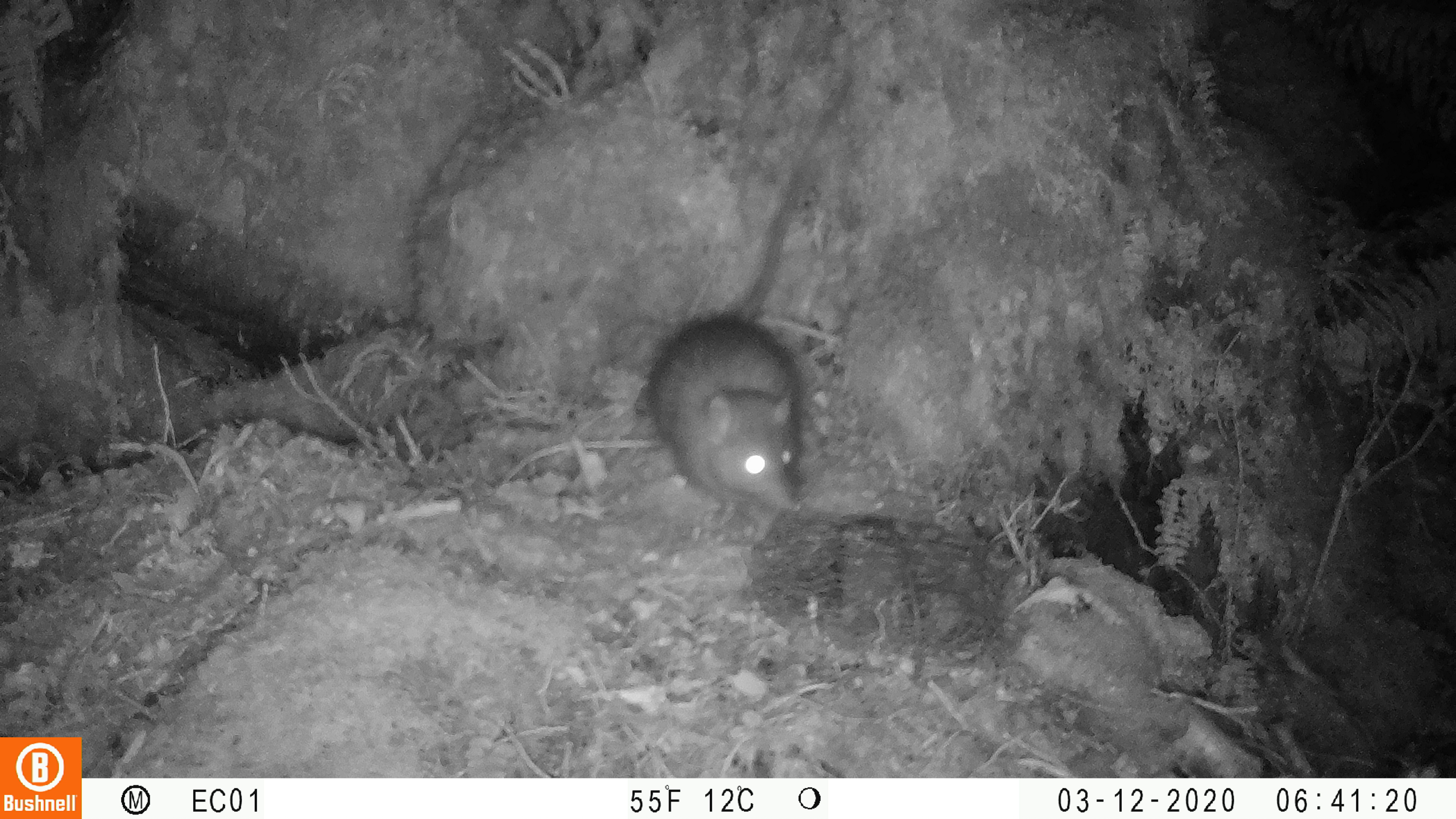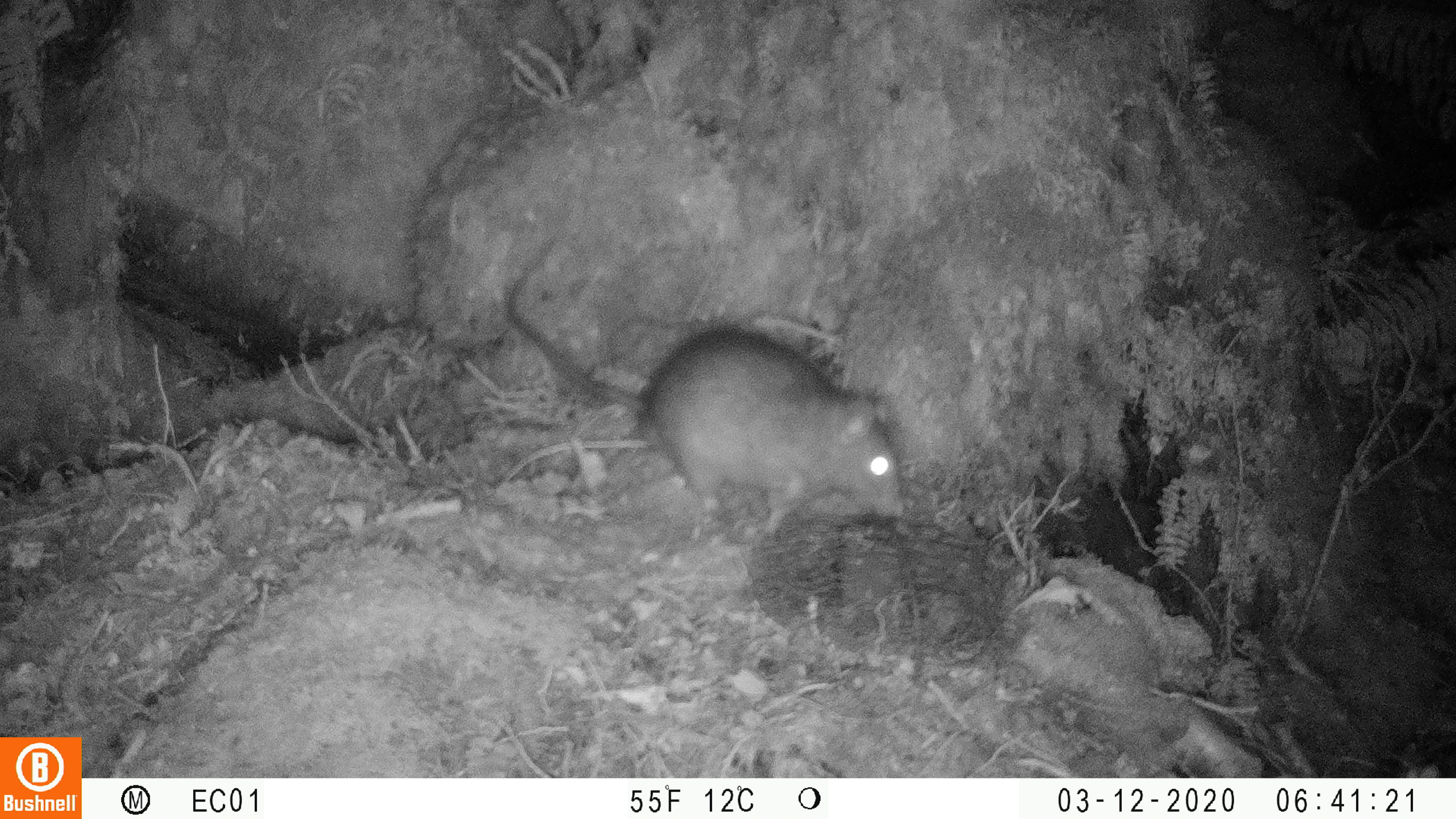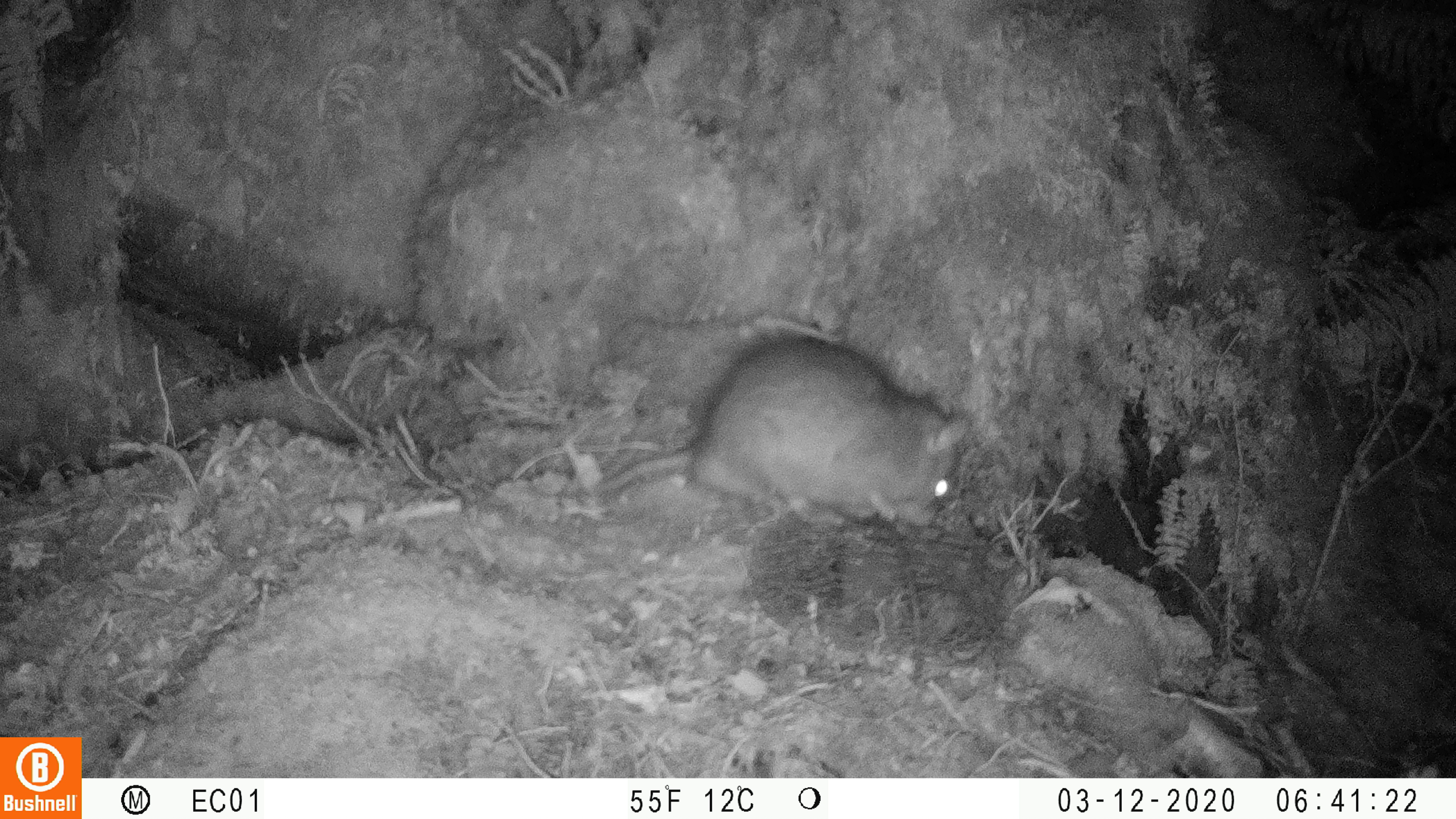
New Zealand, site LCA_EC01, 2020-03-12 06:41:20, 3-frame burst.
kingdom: Animalia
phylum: Chordata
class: Mammalia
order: Rodentia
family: Muridae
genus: Rattus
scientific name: Rattus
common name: rat